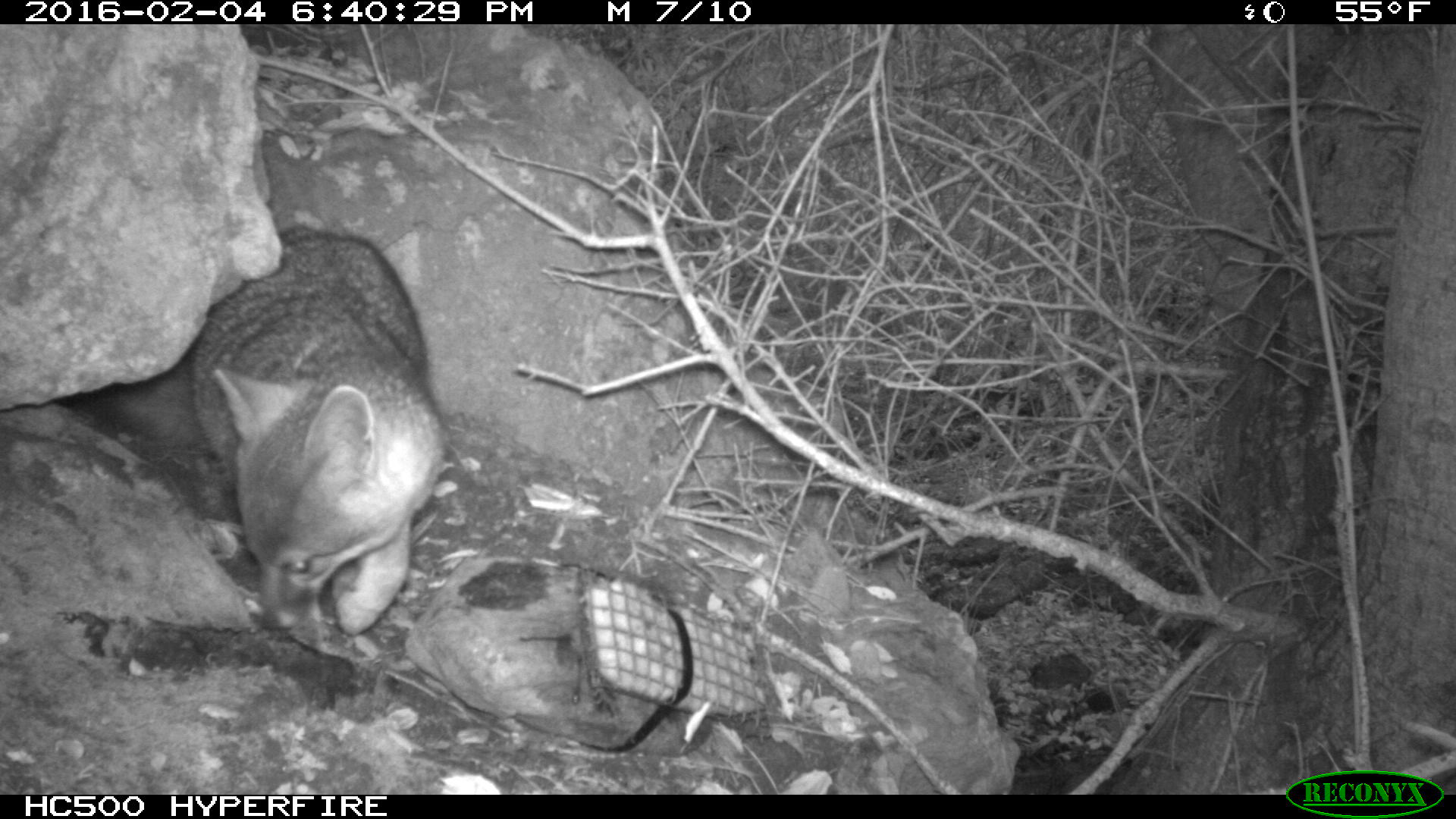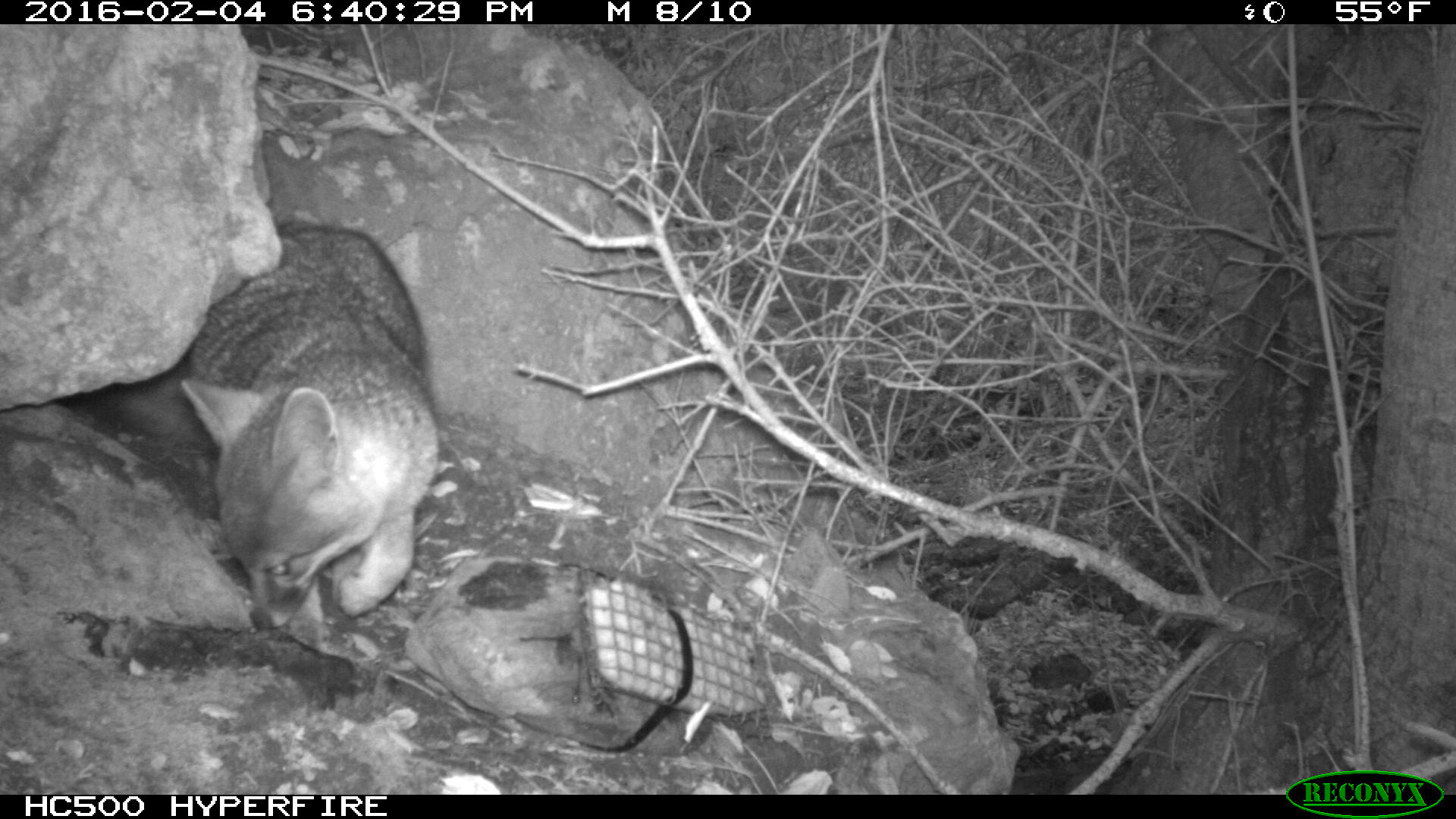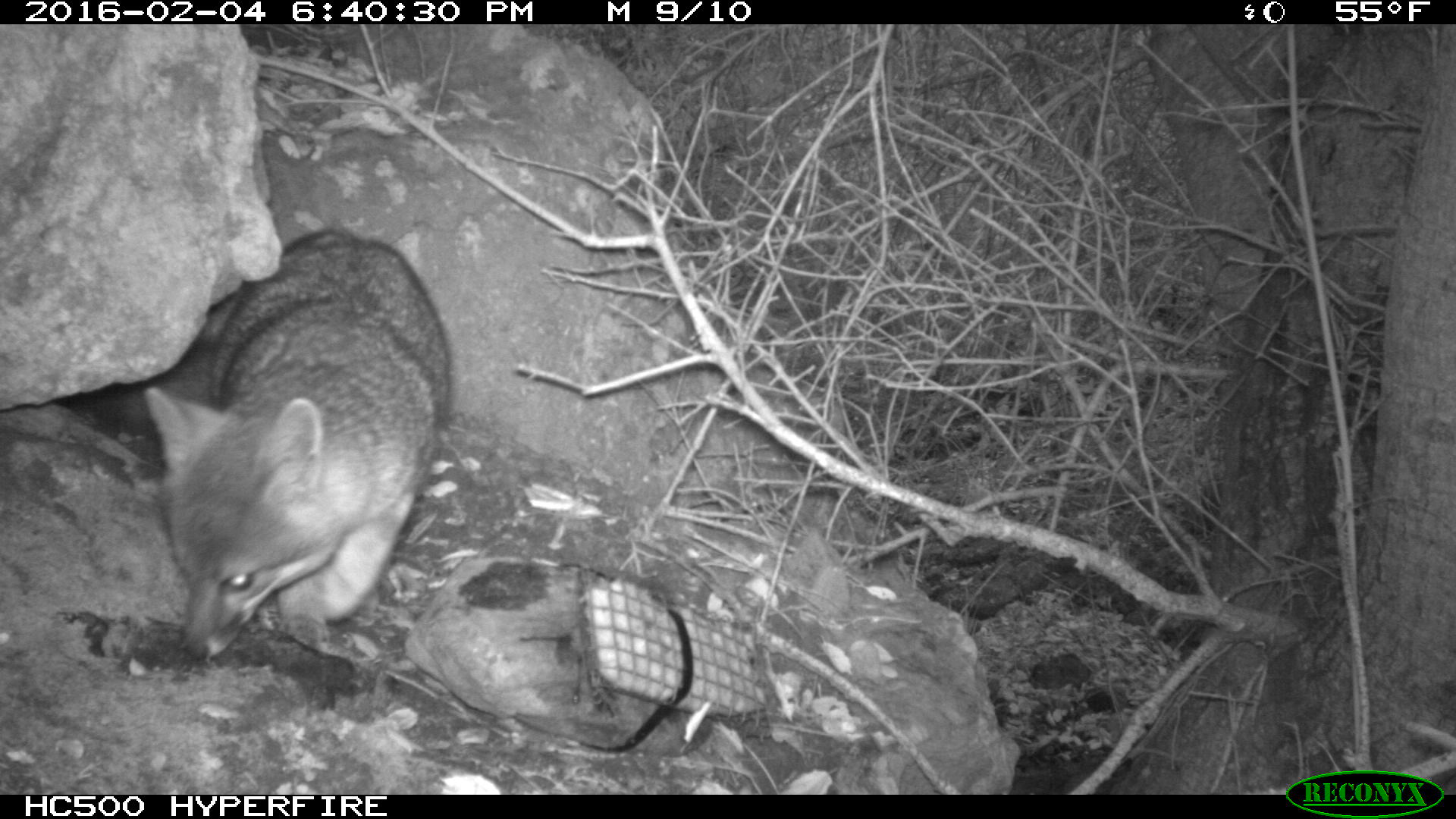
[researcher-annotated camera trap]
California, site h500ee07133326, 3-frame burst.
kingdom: Animalia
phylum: Chordata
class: Mammalia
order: Carnivora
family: Canidae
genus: Urocyon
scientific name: Urocyon littoralis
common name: island fox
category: fox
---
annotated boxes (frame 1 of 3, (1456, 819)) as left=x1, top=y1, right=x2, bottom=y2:
fox: left=84, top=224, right=445, bottom=638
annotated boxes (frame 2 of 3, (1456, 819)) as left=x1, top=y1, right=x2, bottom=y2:
fox: left=106, top=218, right=438, bottom=632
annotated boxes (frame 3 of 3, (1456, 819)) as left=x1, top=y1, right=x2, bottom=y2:
fox: left=91, top=224, right=450, bottom=663